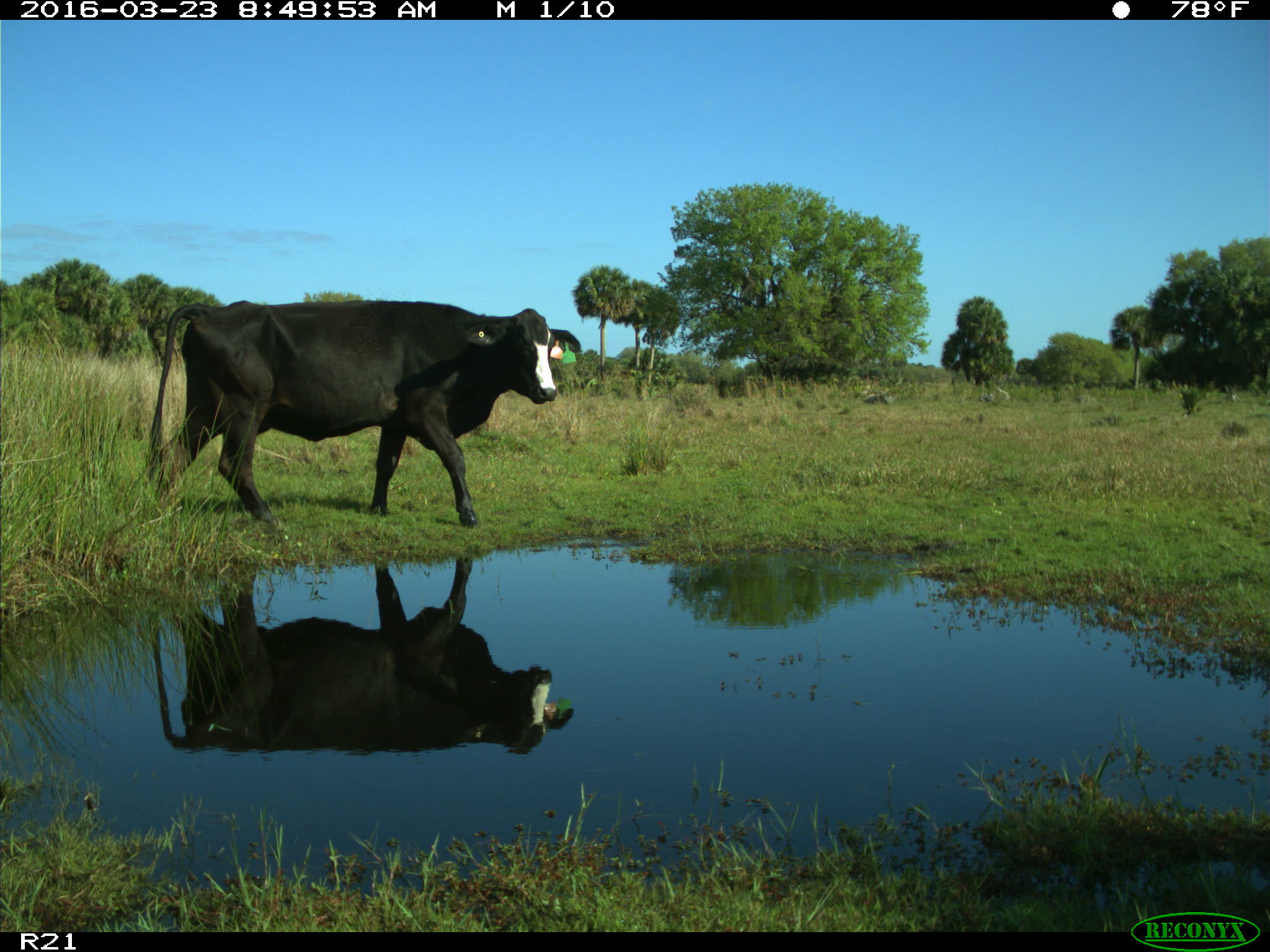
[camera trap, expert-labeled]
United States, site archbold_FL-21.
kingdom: Animalia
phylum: Chordata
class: Mammalia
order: Artiodactyla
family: Bovidae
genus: Bos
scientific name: Bos taurus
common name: domestic cow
Bos taurus (domestic cow).